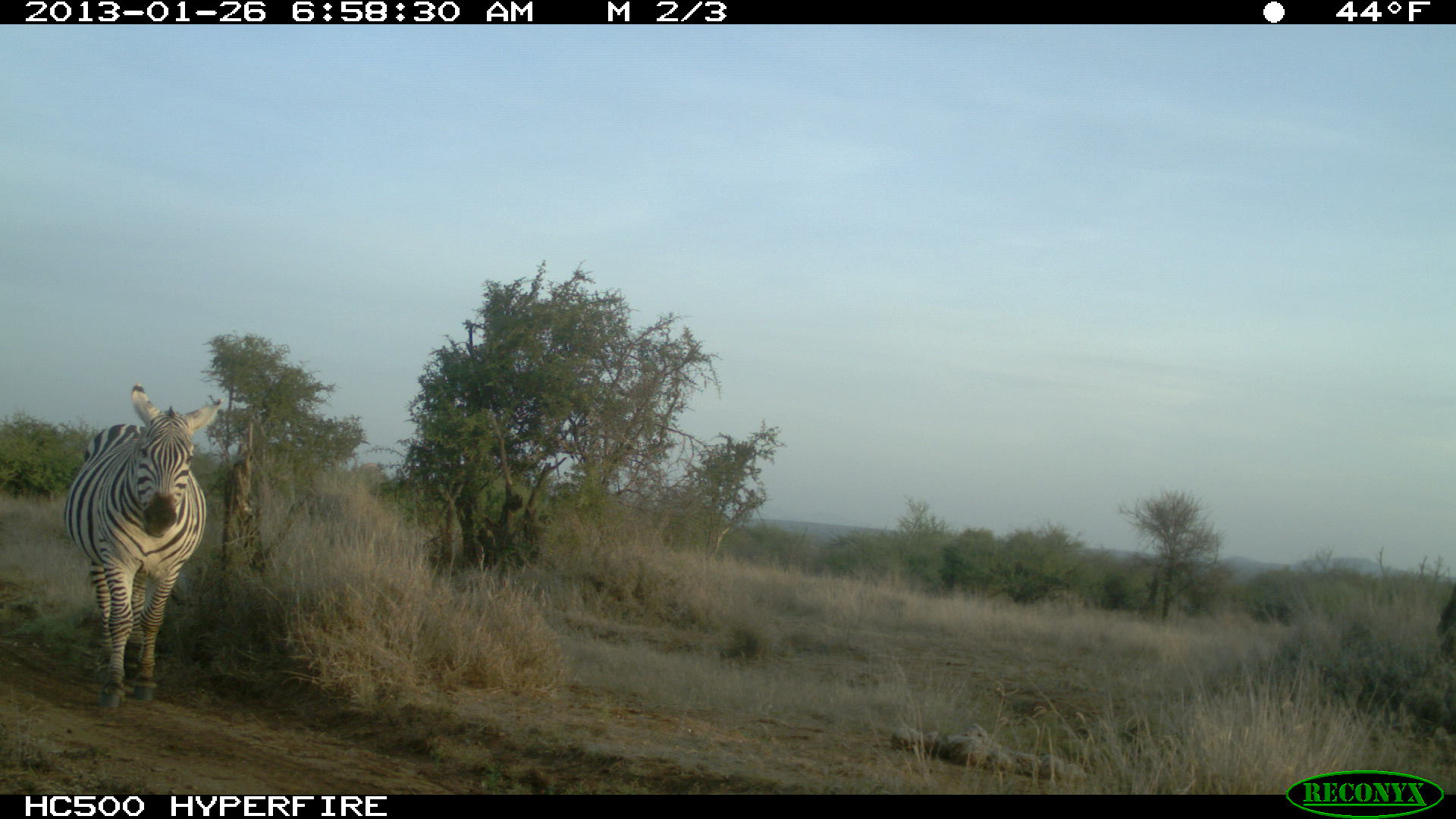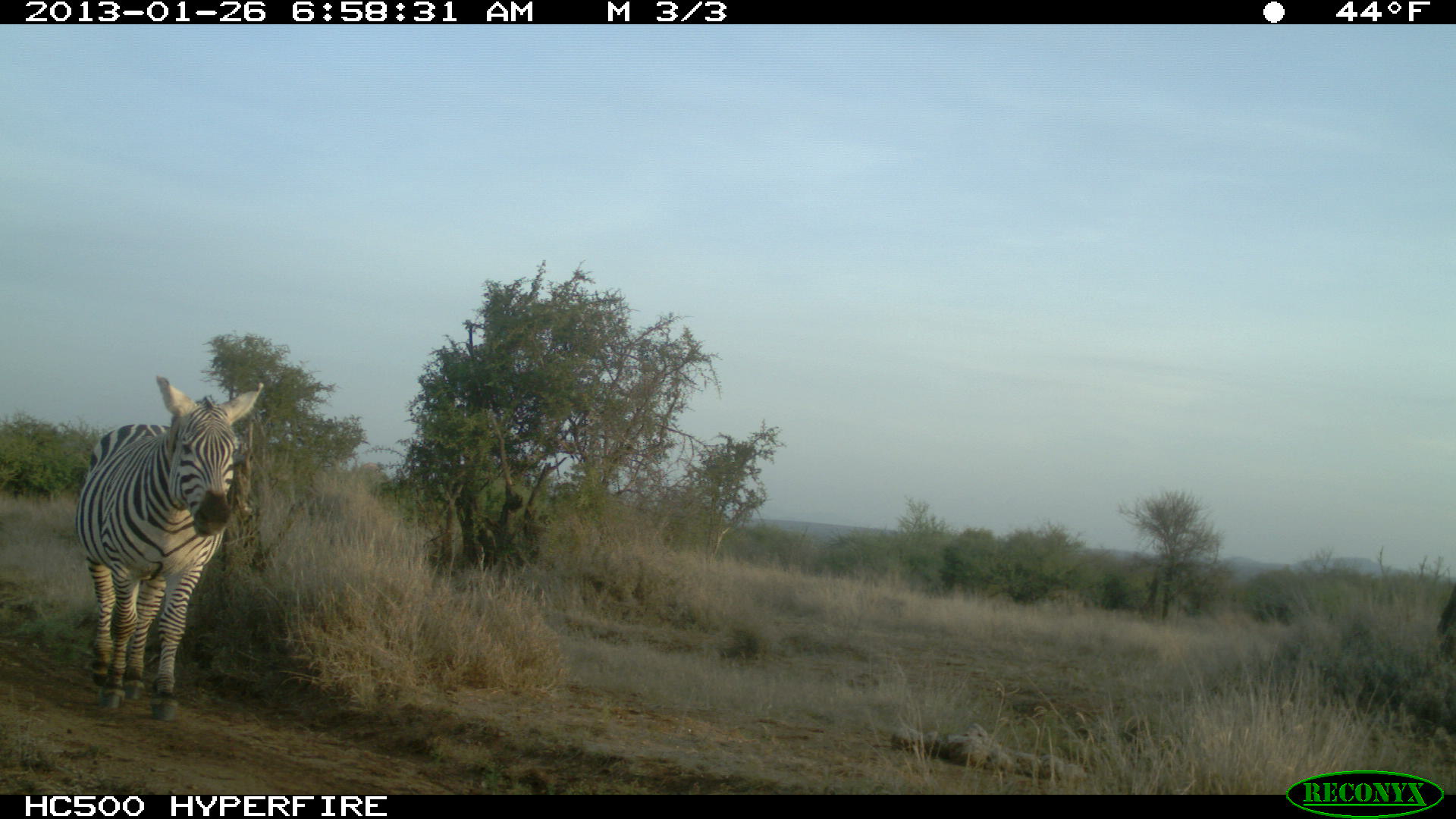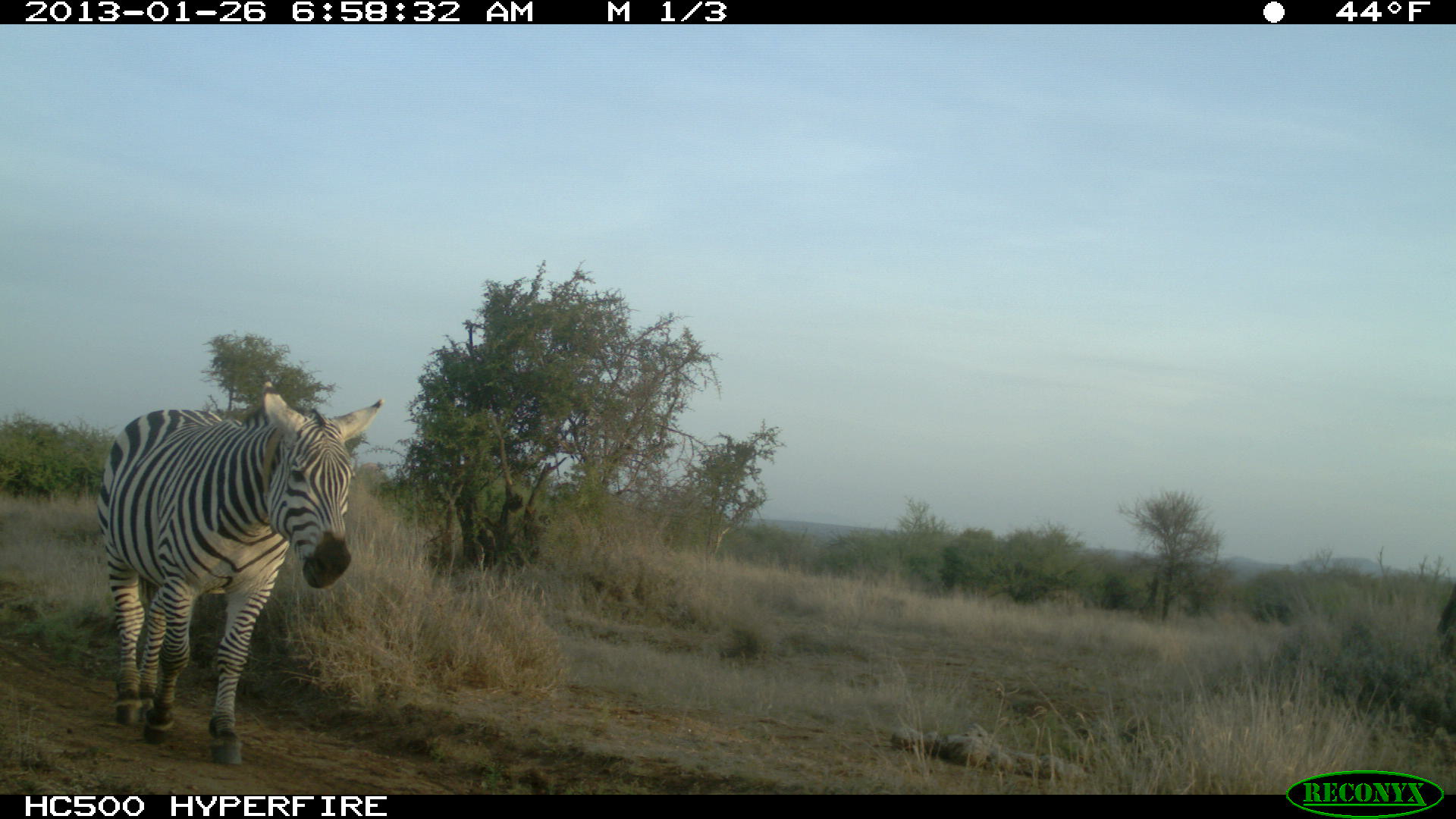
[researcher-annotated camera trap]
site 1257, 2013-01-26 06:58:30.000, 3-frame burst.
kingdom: Animalia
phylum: Chordata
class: Mammalia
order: Perissodactyla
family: Equidae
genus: Equus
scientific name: Equus quagga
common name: plains zebra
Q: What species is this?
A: Equus quagga (plains zebra).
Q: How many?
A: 1.